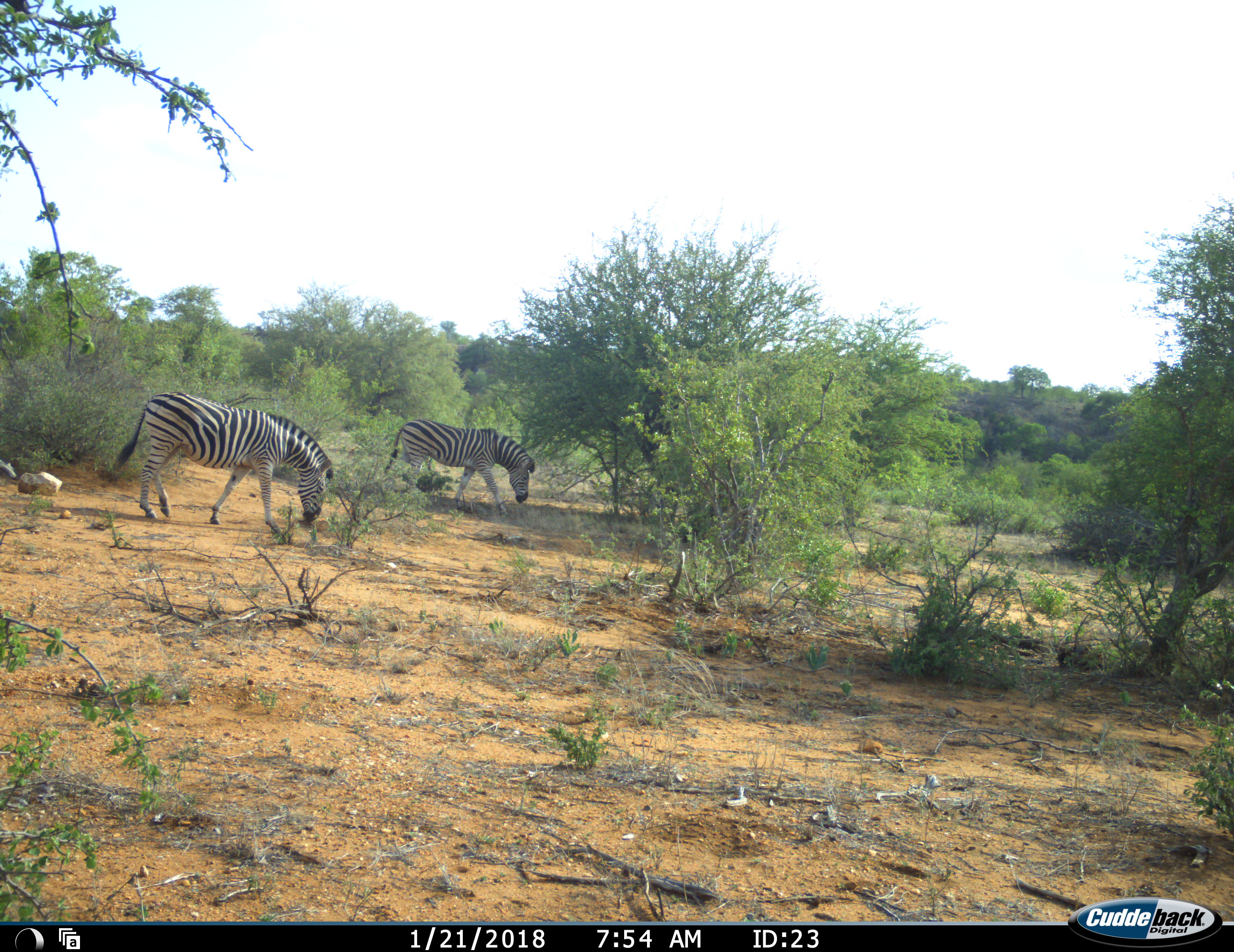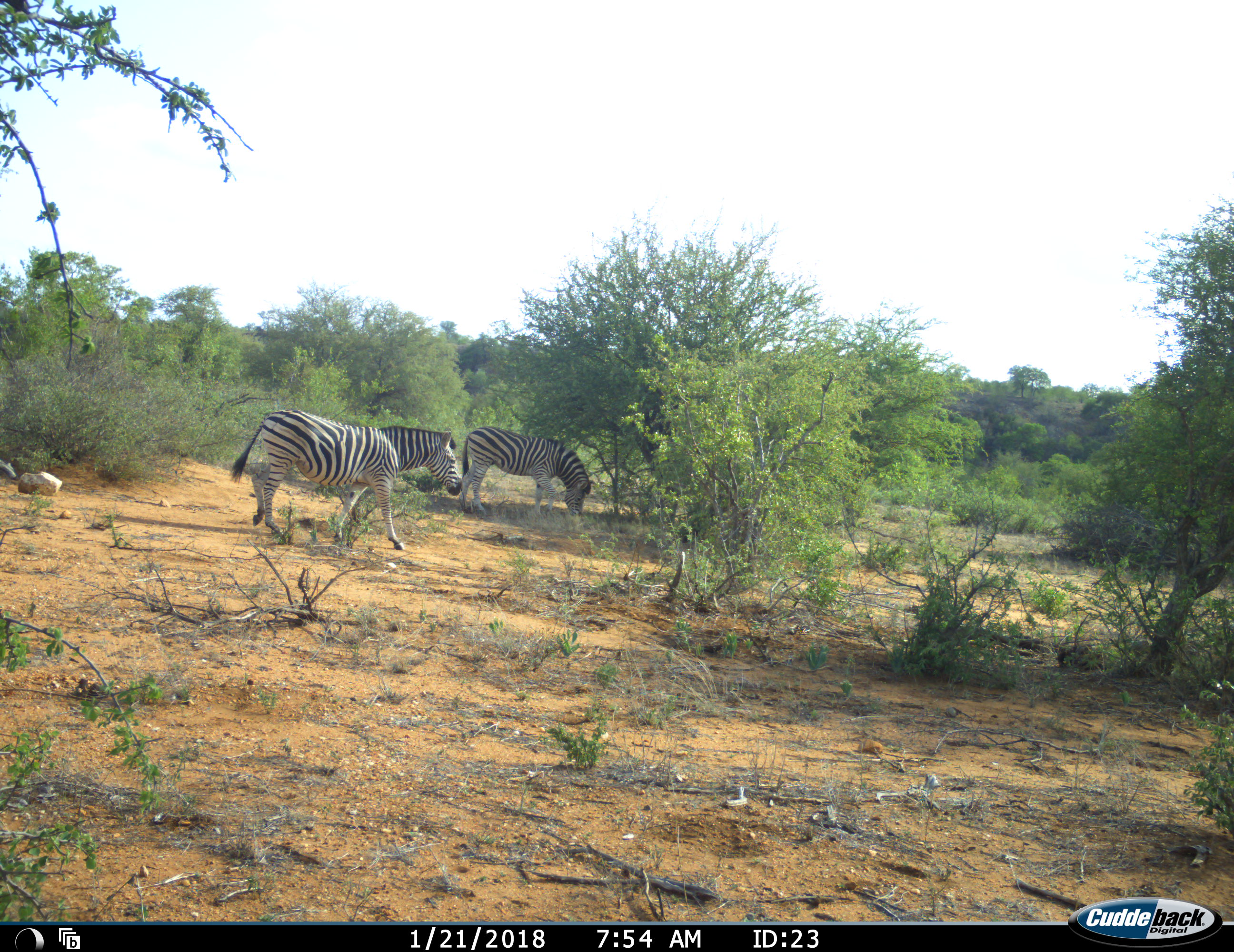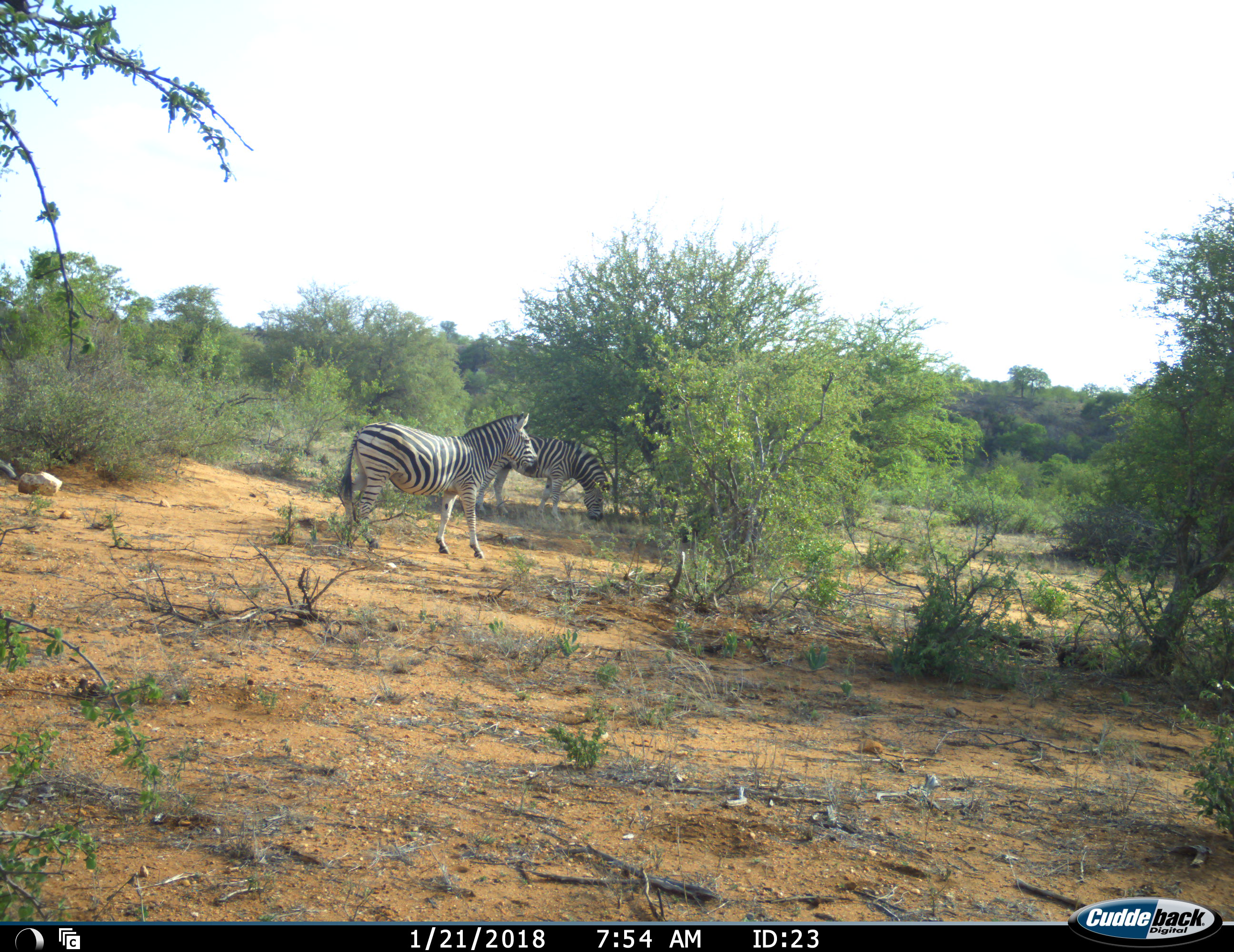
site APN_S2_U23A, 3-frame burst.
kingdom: Animalia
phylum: Chordata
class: Mammalia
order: Perissodactyla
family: Equidae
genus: Equus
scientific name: Equus quagga burchellii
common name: burchell's zebra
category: zebraburchells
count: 2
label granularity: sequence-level